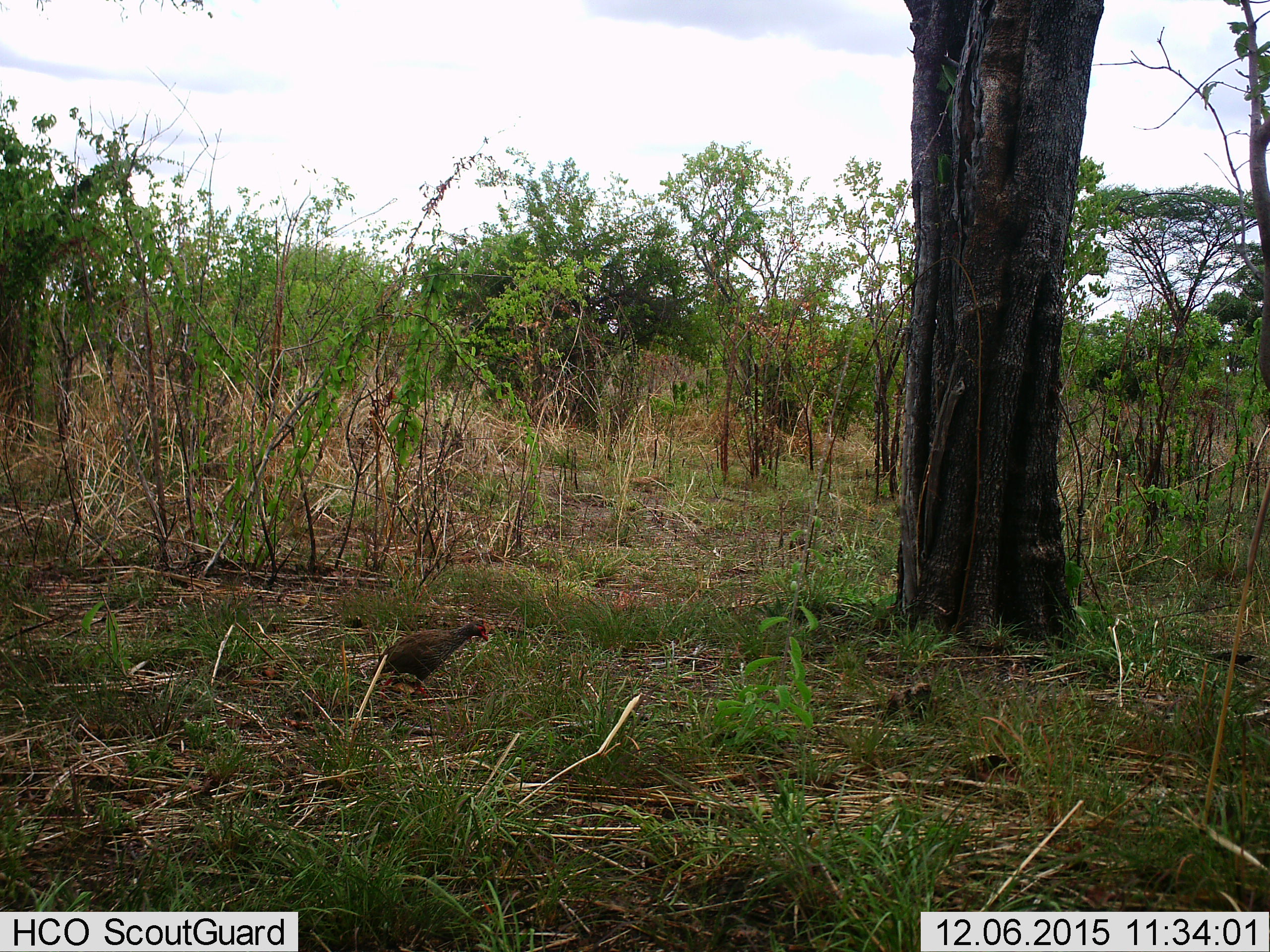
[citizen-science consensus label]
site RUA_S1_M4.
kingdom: Animalia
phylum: Chordata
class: Aves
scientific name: Aves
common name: bird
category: birdother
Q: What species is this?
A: Birdother (bird) (Aves).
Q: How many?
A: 1.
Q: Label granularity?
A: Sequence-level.